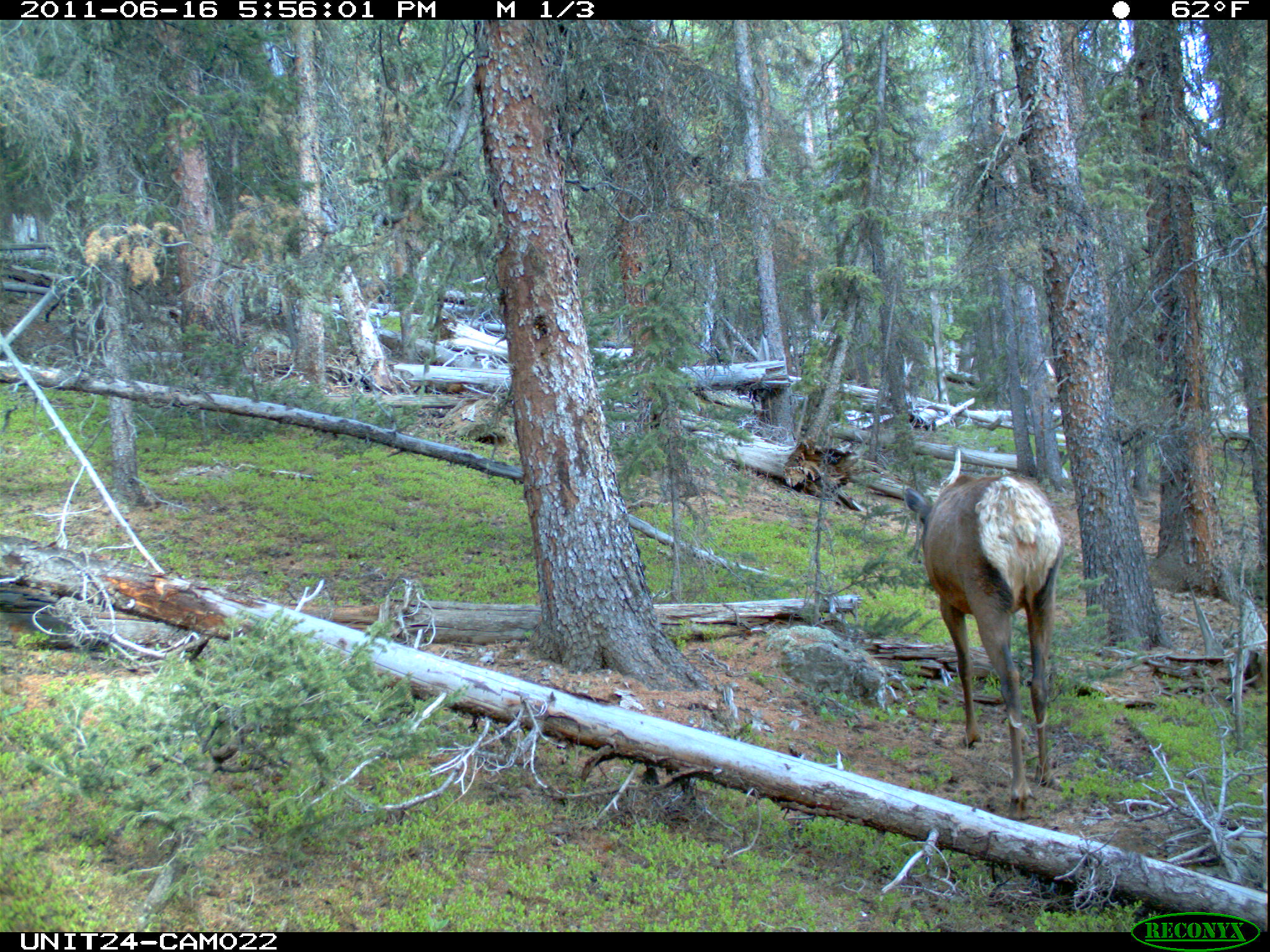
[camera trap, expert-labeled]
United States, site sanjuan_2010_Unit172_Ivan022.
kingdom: Animalia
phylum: Chordata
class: Mammalia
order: Artiodactyla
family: Cervidae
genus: Cervus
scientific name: Cervus elaphus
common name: red deer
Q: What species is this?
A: Cervus elaphus (red deer).